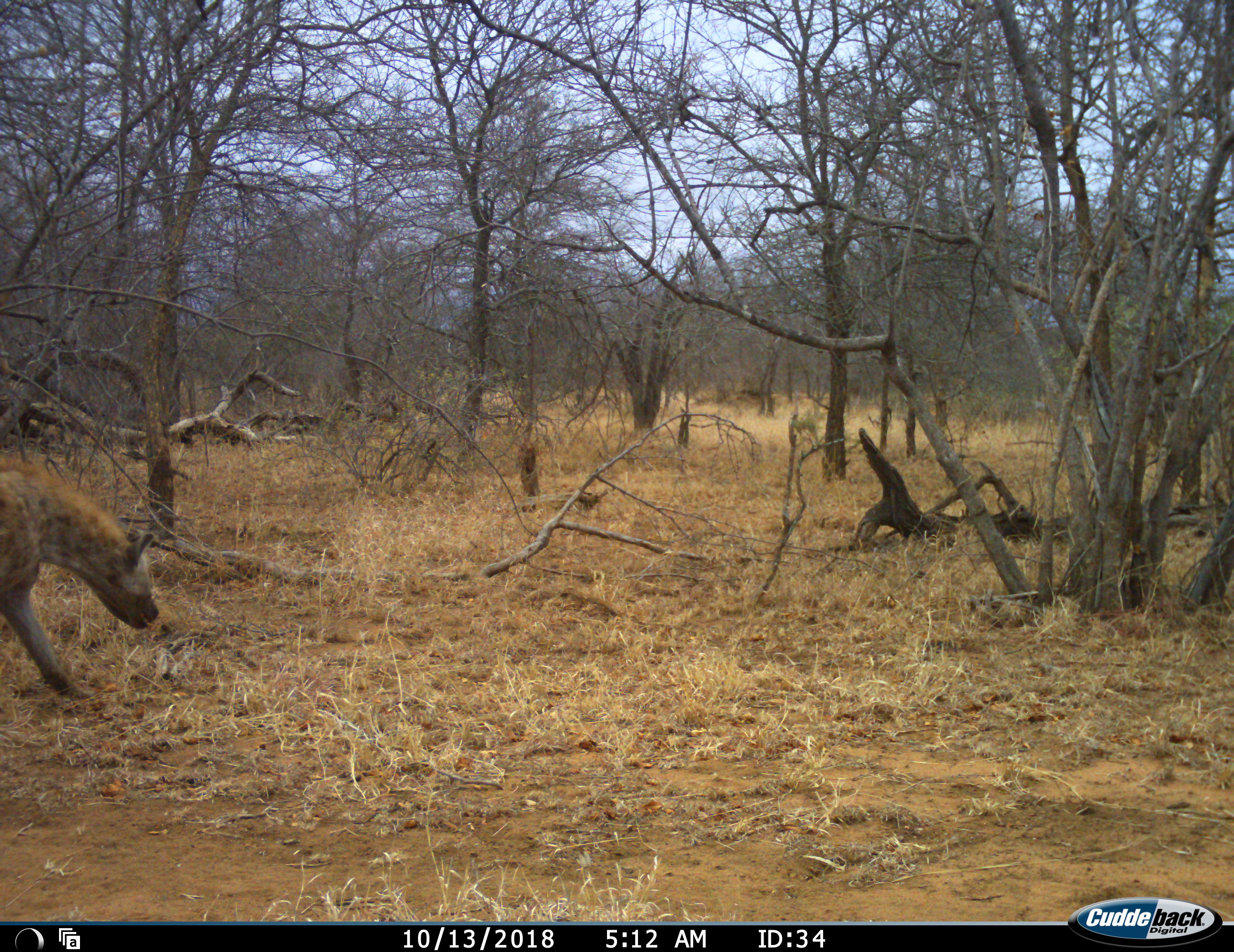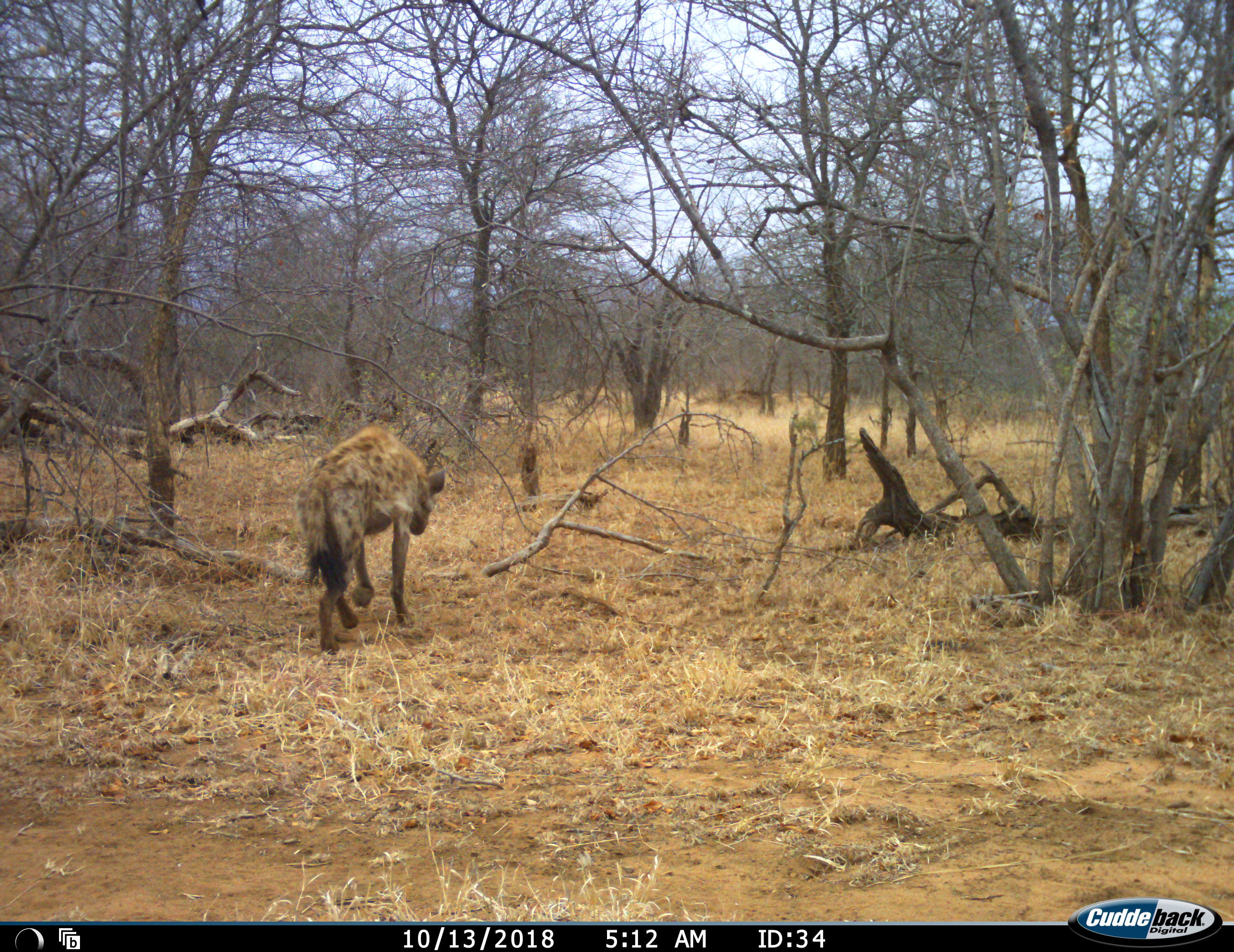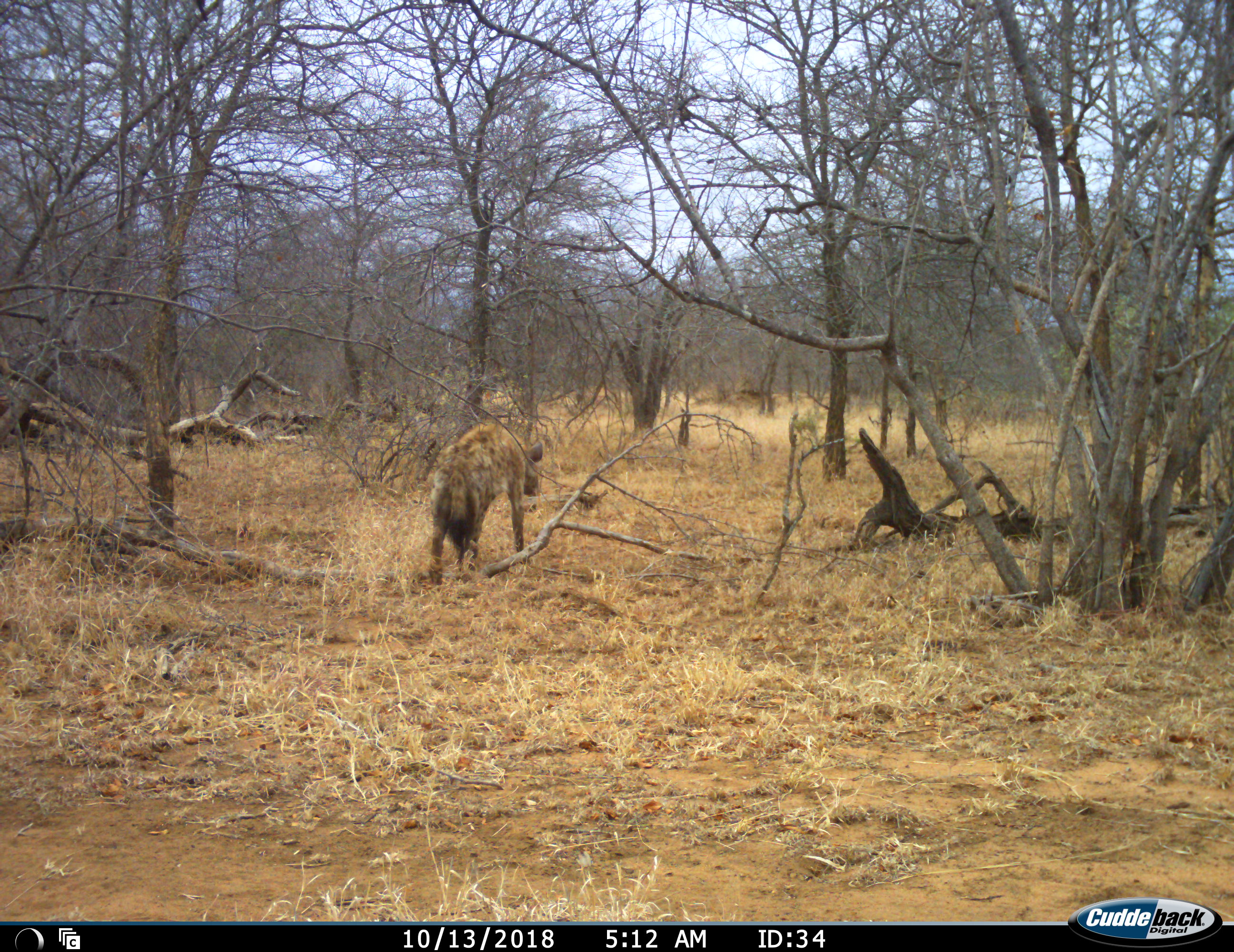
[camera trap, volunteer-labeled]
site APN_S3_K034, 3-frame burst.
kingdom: Animalia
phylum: Chordata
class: Mammalia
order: Carnivora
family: Hyaenidae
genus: Crocuta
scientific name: Crocuta crocuta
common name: spotted hyena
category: hyenaspotted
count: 1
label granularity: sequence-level